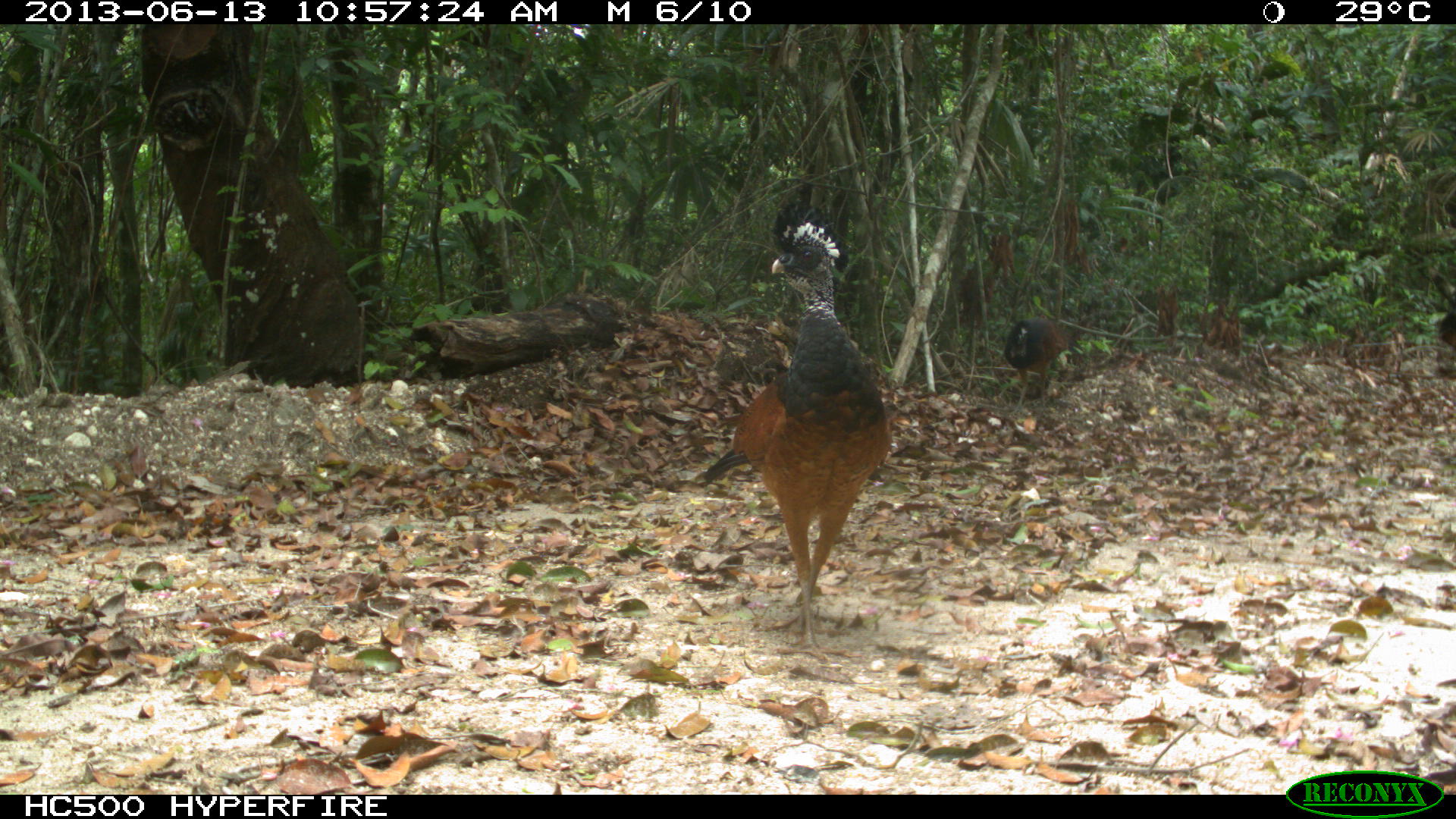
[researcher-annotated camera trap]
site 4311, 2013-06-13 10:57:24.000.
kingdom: Animalia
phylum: Chordata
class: Aves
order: Galliformes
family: Cracidae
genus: Crax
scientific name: Crax rubra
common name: great curassow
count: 3